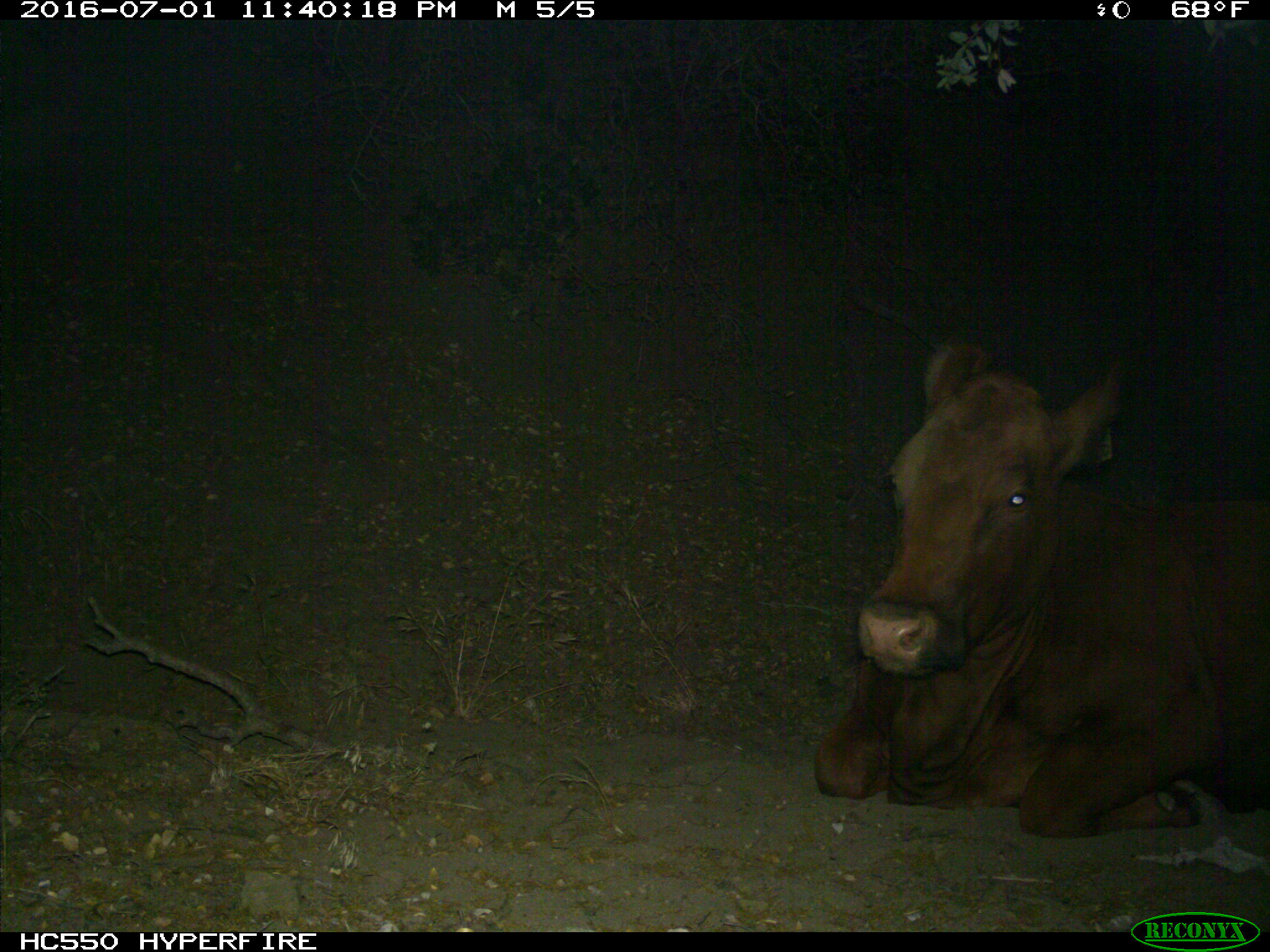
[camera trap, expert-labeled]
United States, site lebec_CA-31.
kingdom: Animalia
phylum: Chordata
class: Mammalia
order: Artiodactyla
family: Bovidae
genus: Bos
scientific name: Bos taurus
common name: domestic cow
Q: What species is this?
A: Bos taurus (domestic cow).